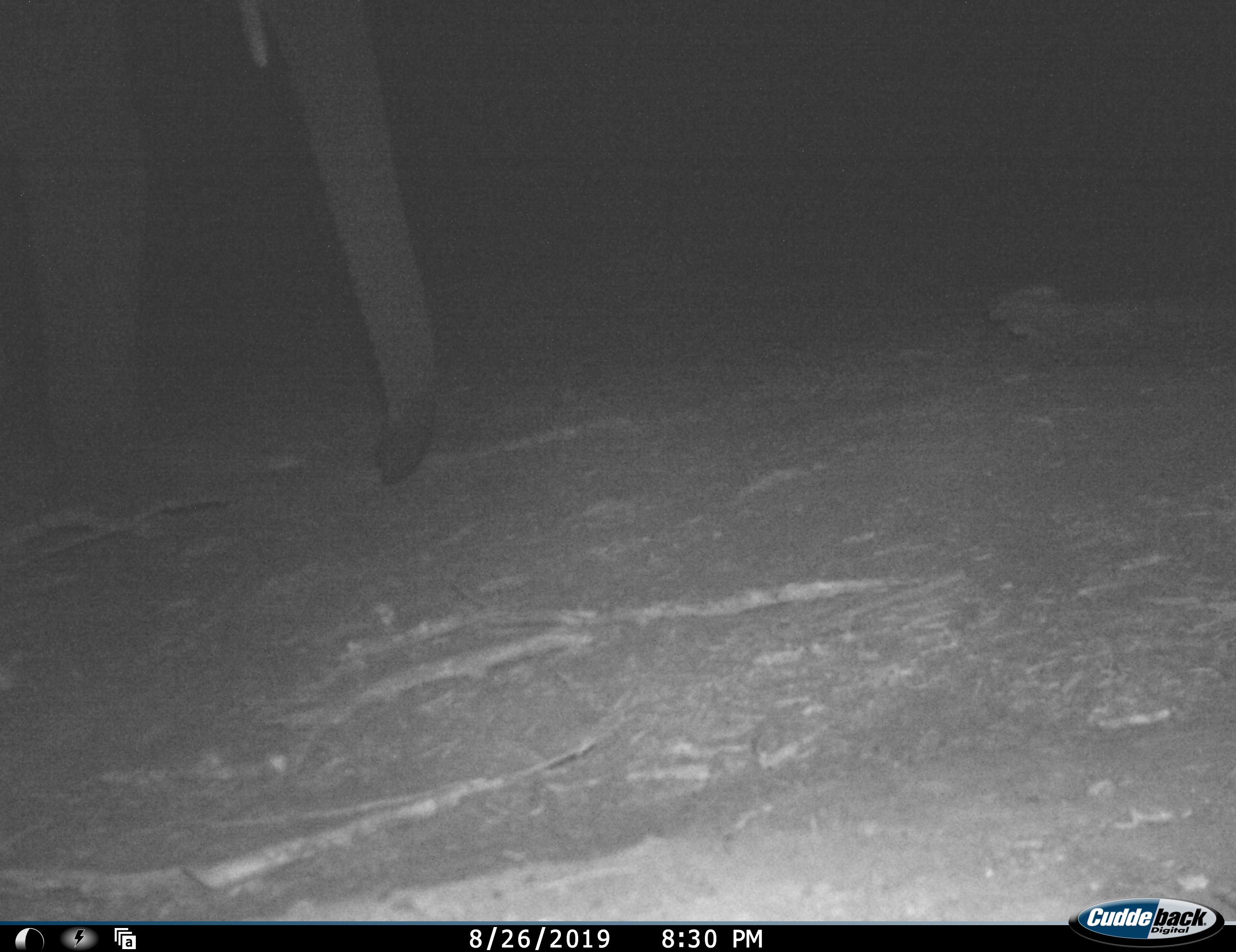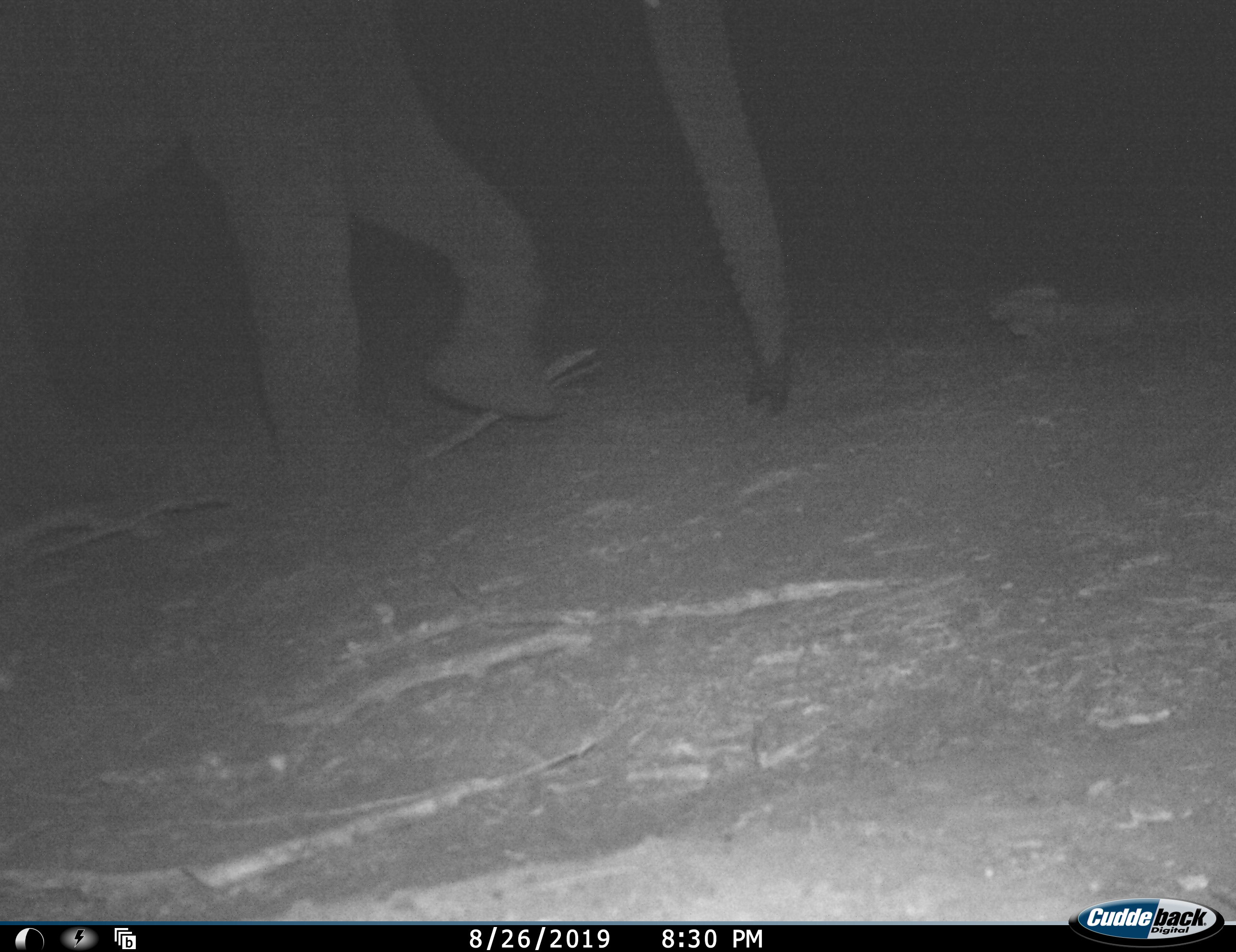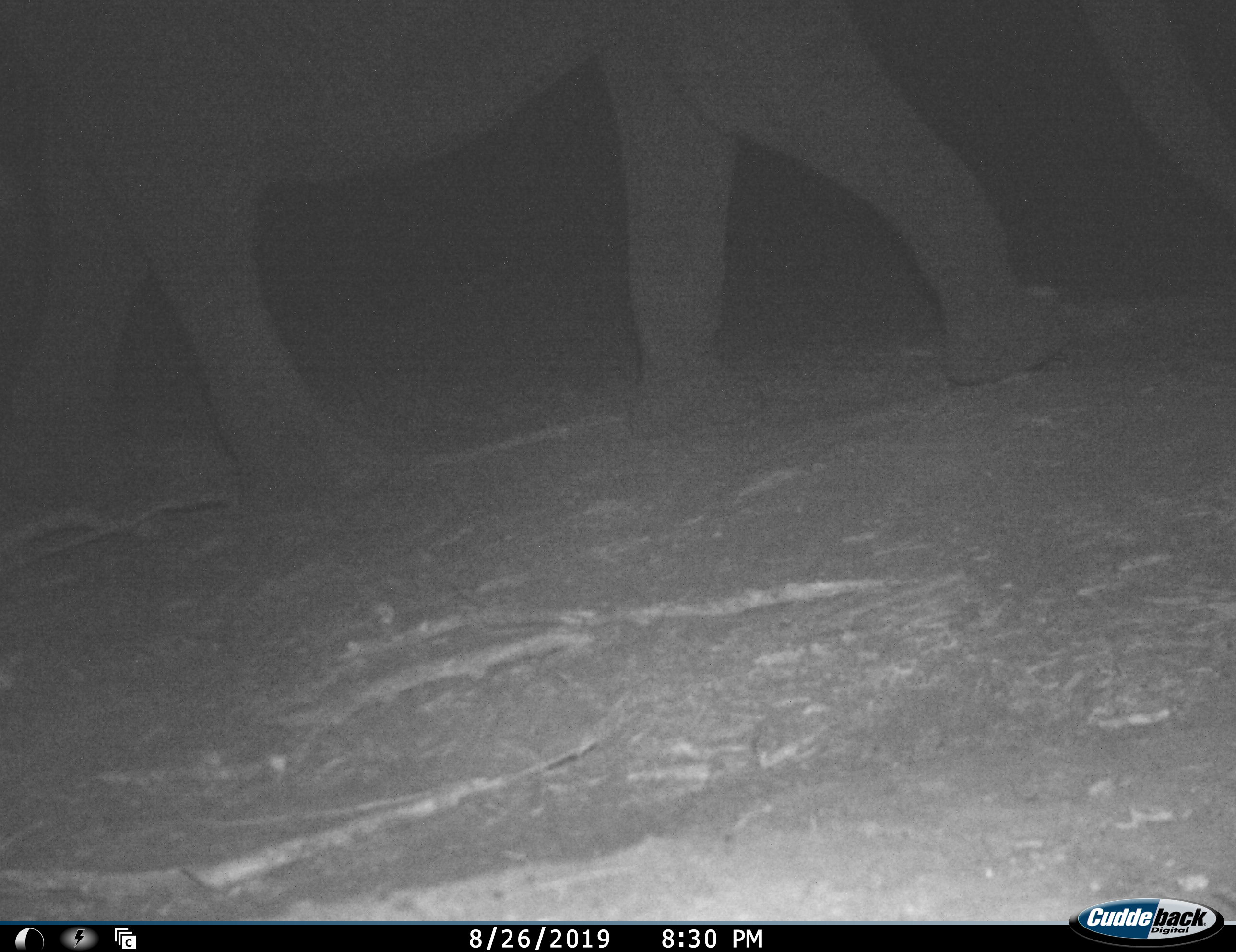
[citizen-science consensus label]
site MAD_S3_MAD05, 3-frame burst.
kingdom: Animalia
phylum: Chordata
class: Mammalia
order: Proboscidea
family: Elephantidae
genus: Loxodonta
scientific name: Loxodonta africana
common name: african bush elephant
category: elephant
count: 1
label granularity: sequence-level